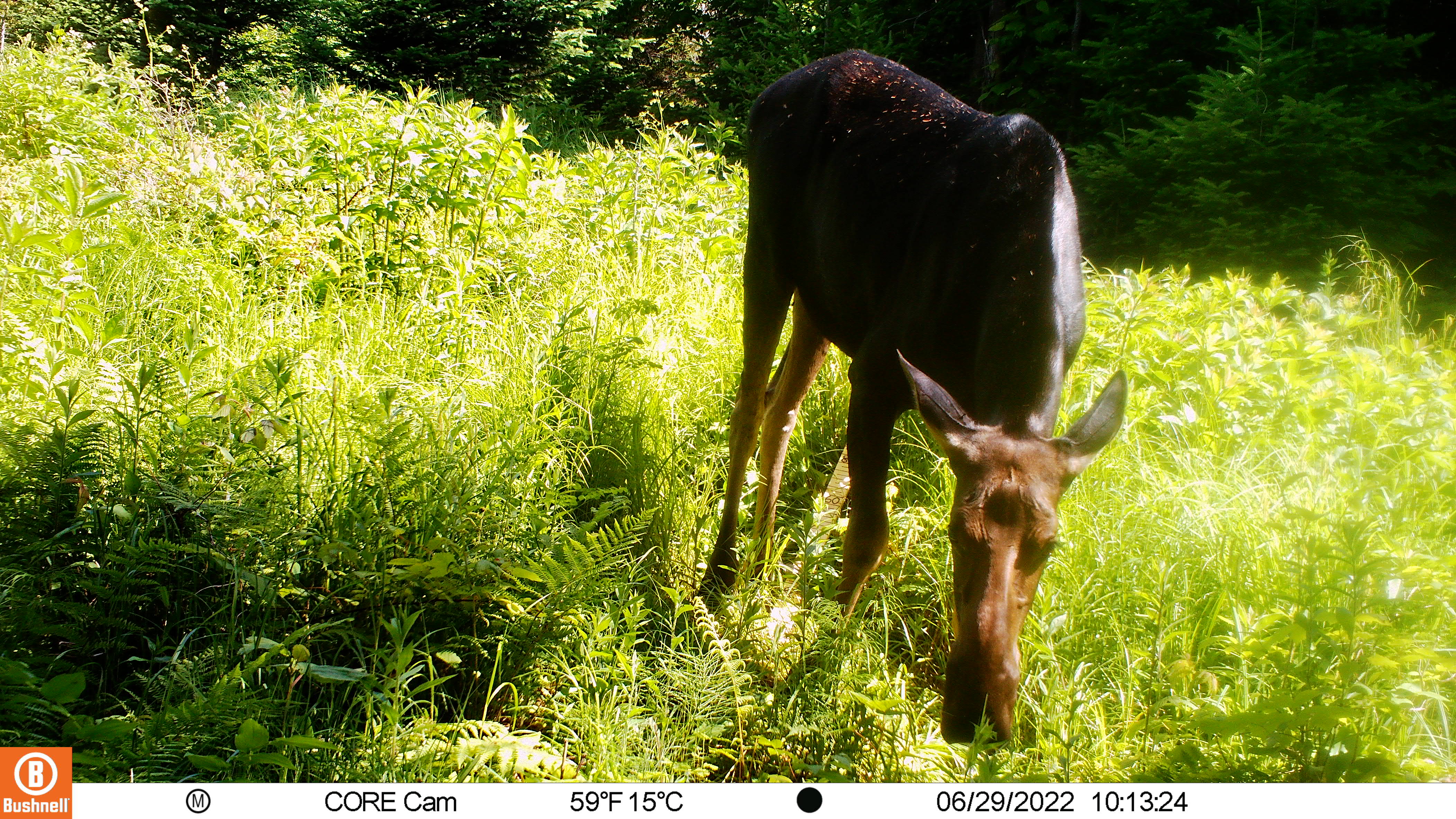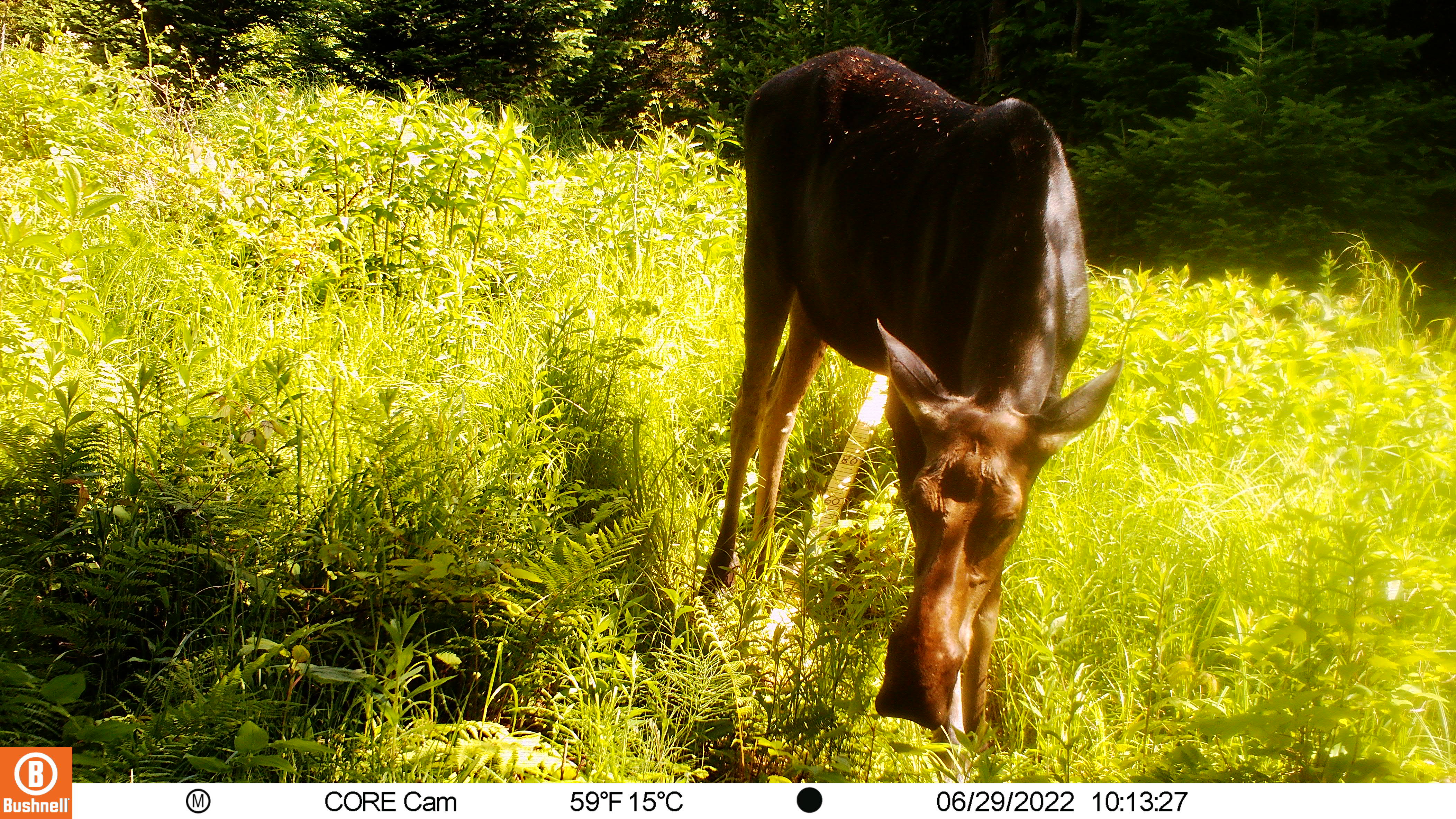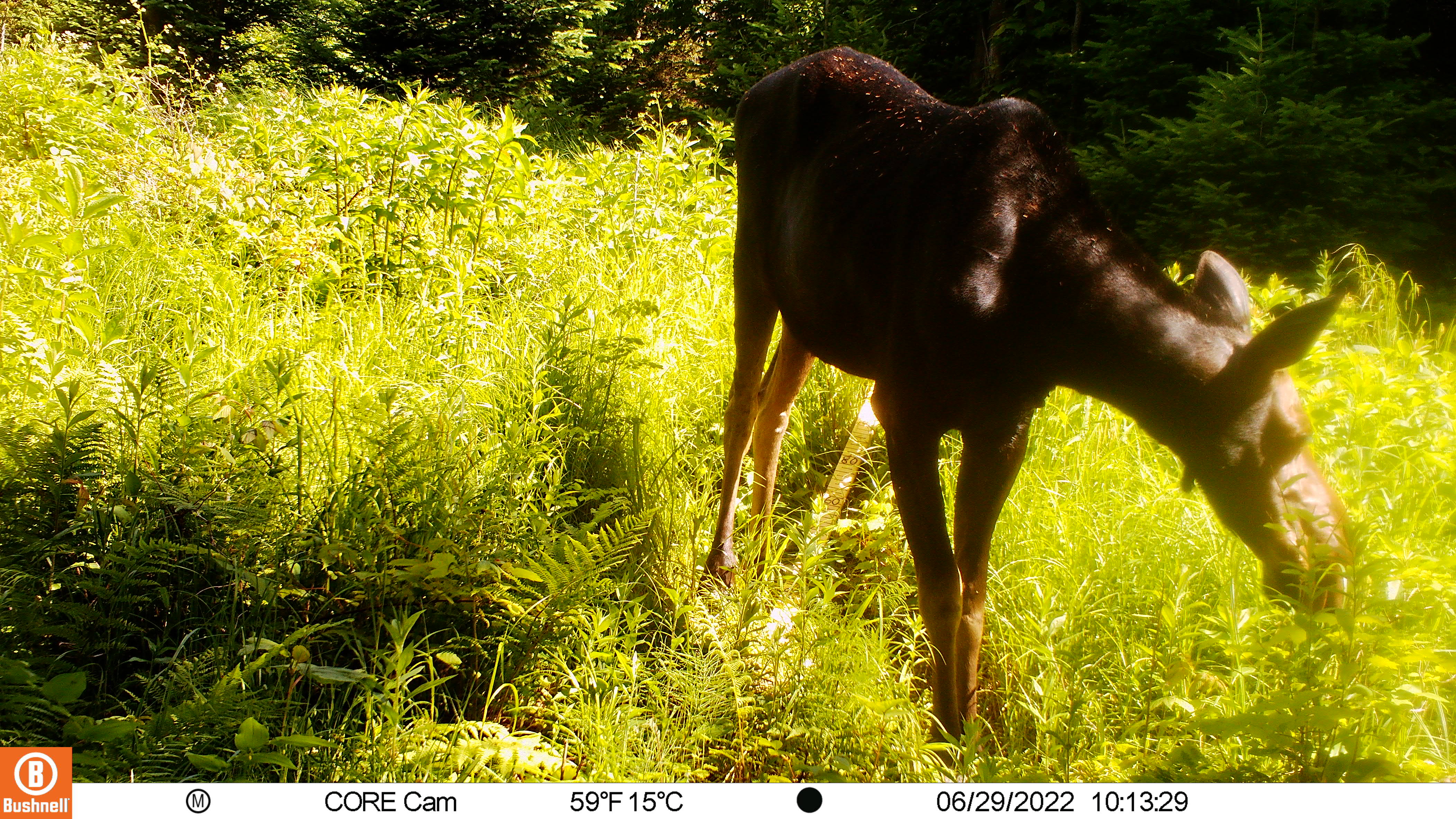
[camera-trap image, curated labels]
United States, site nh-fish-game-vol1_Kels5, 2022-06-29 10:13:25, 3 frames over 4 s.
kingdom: Animalia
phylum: Chordata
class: Mammalia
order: Artiodactyla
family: Cervidae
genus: Alces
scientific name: Alces alces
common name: moose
Moose (Alces alces).